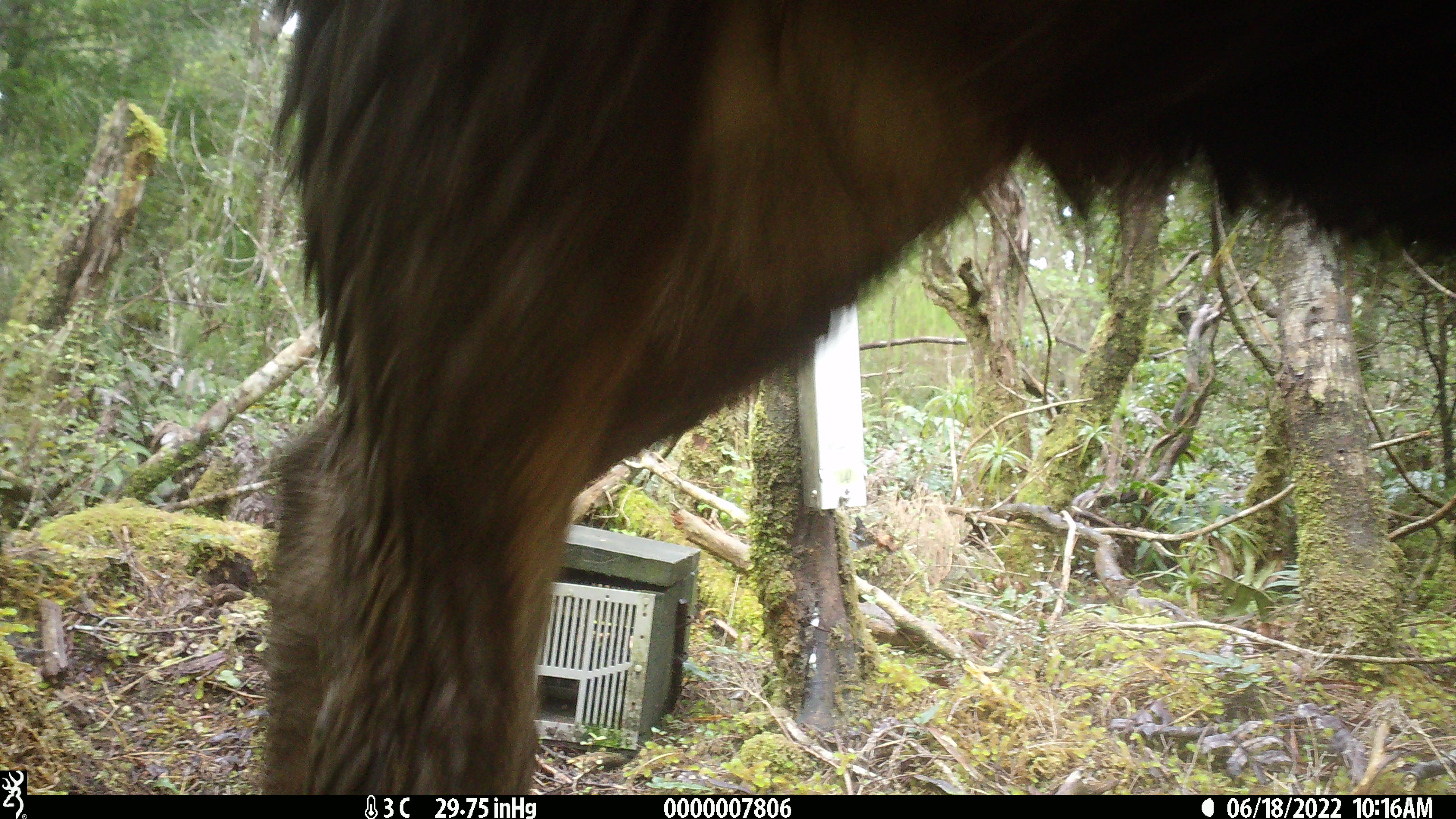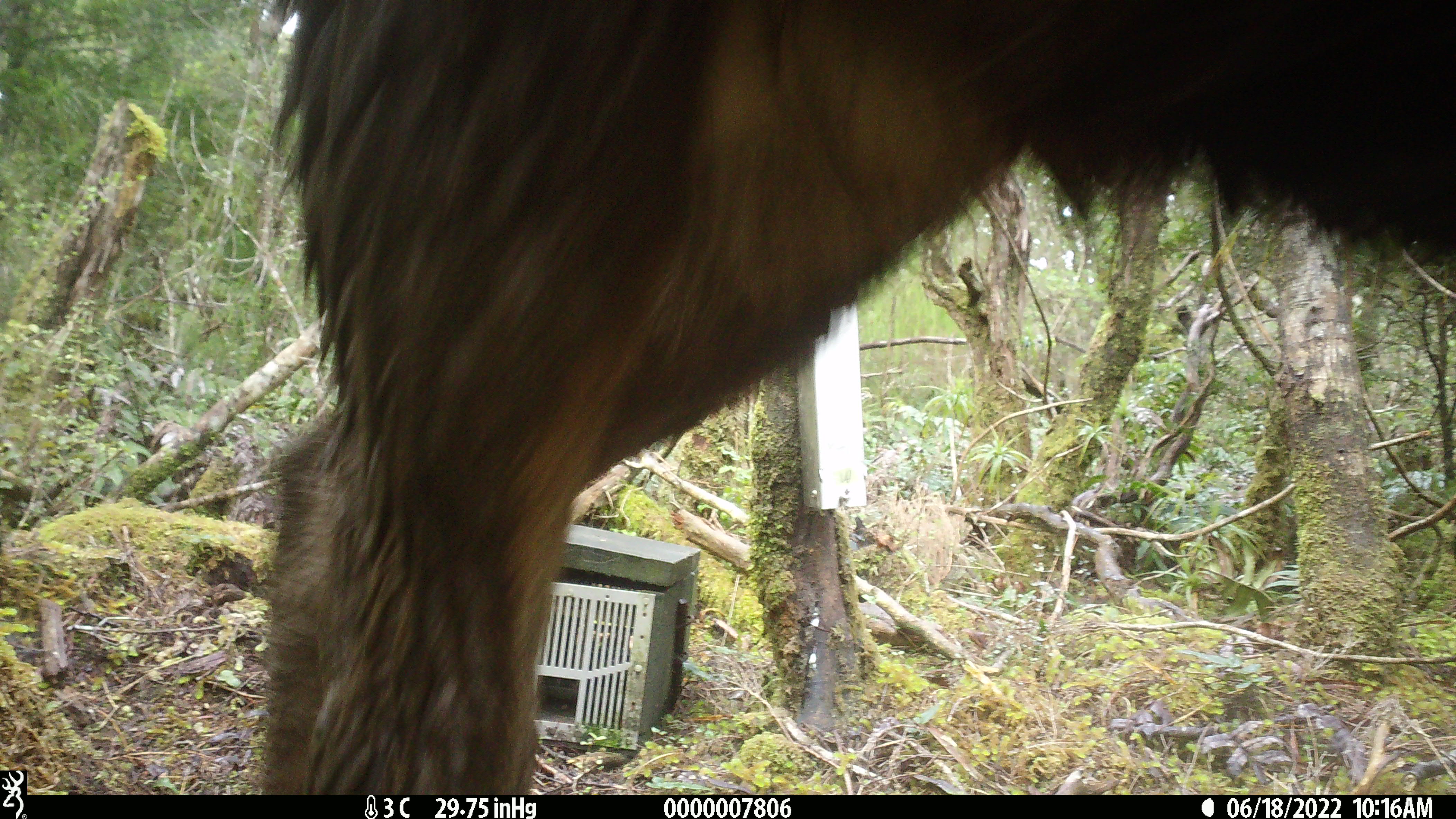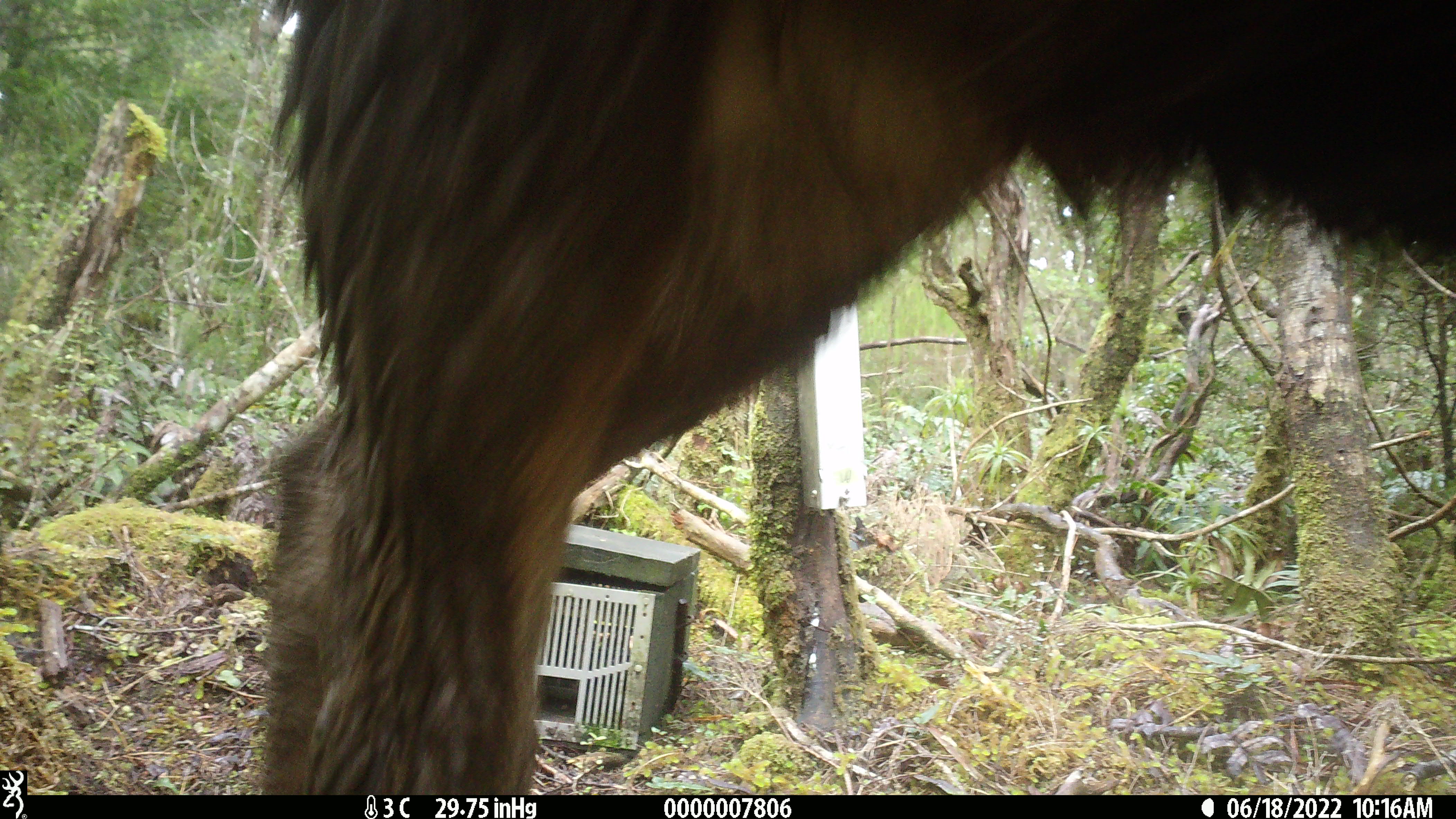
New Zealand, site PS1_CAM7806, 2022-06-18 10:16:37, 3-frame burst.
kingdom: Animalia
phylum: Chordata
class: Mammalia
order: Artiodactyla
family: Cervidae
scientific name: Cervidae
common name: deer